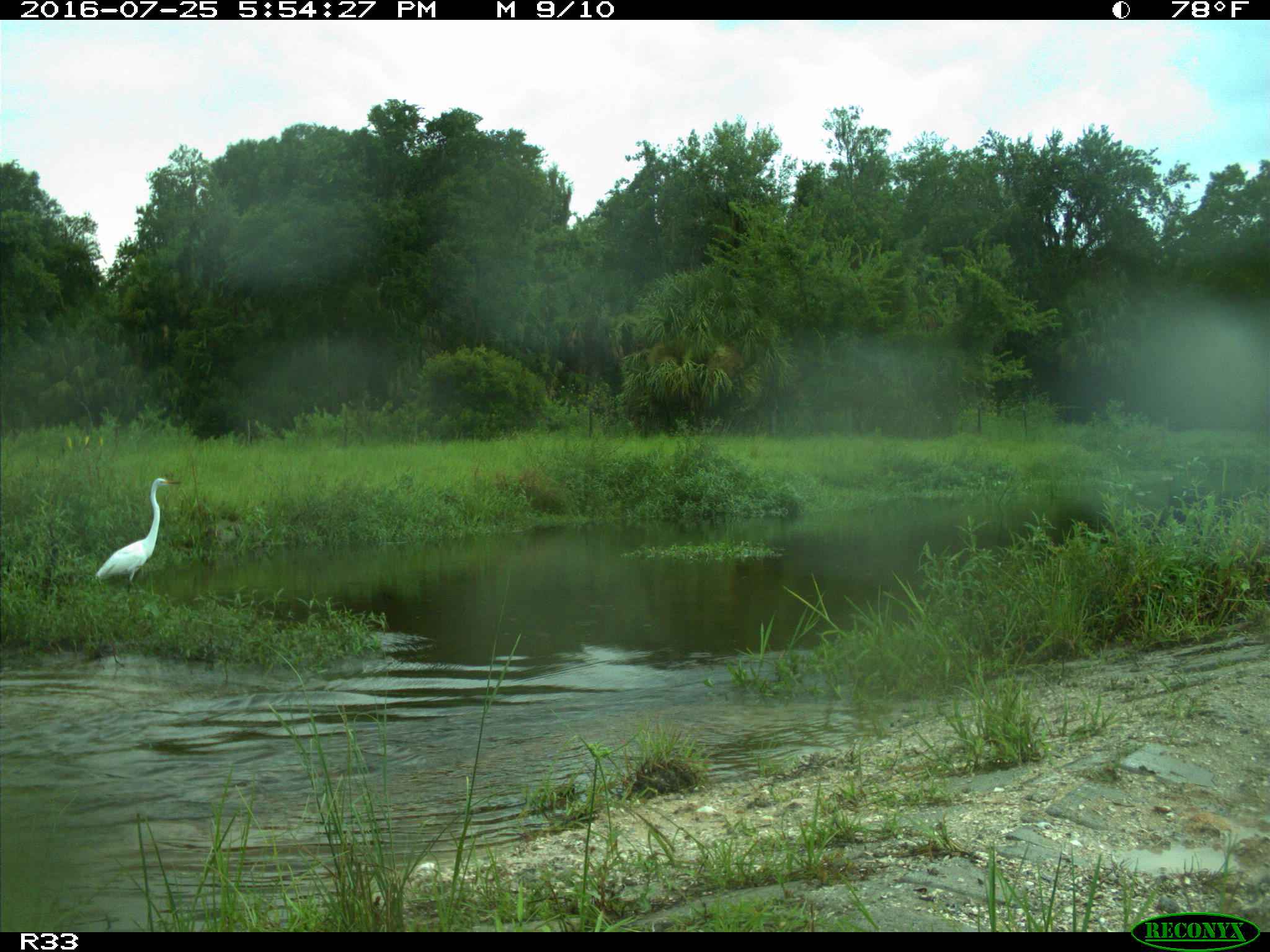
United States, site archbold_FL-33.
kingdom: Animalia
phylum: Chordata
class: Mammalia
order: Artiodactyla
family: Bovidae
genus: Bos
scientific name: Bos taurus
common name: domestic cow